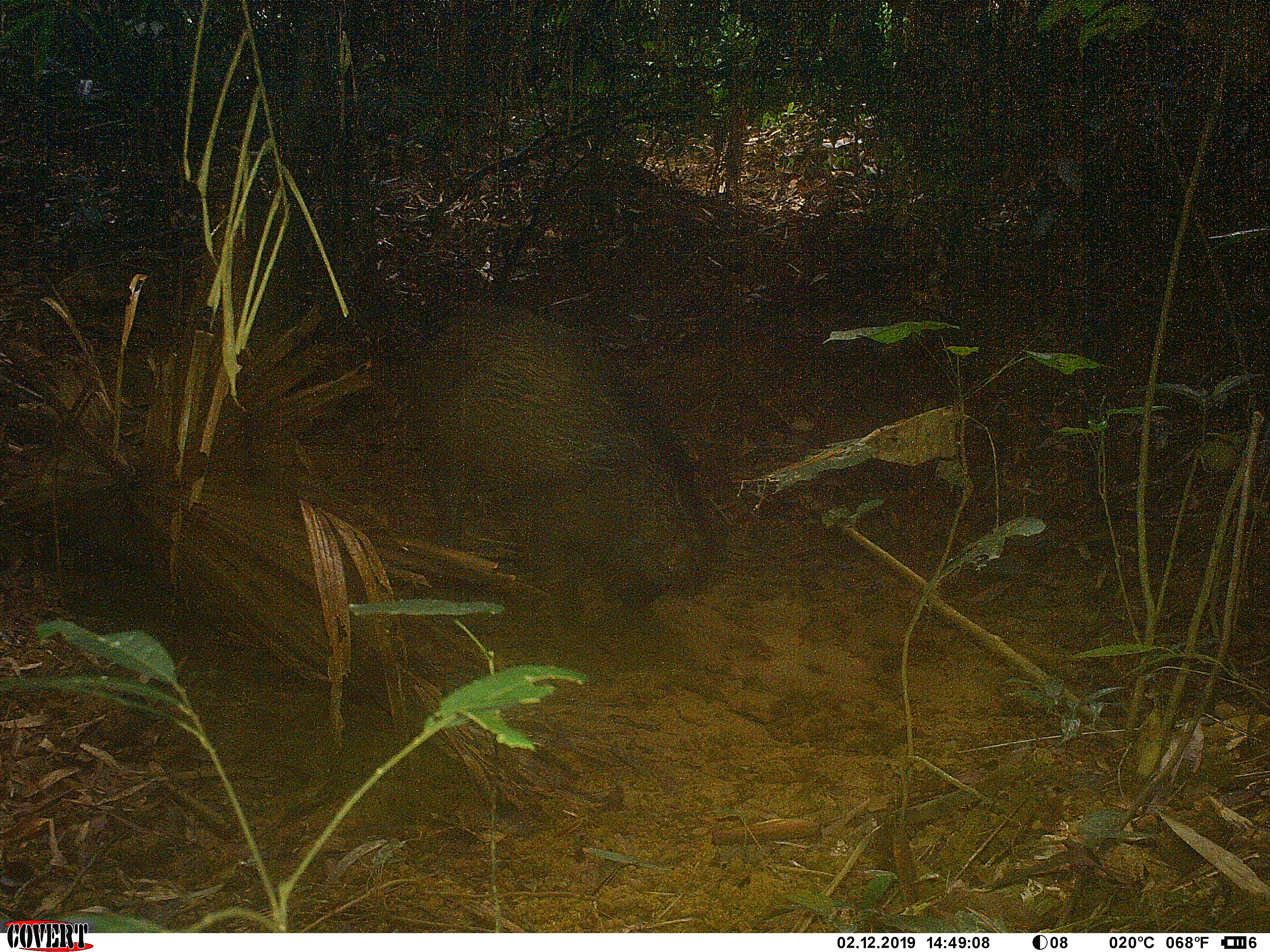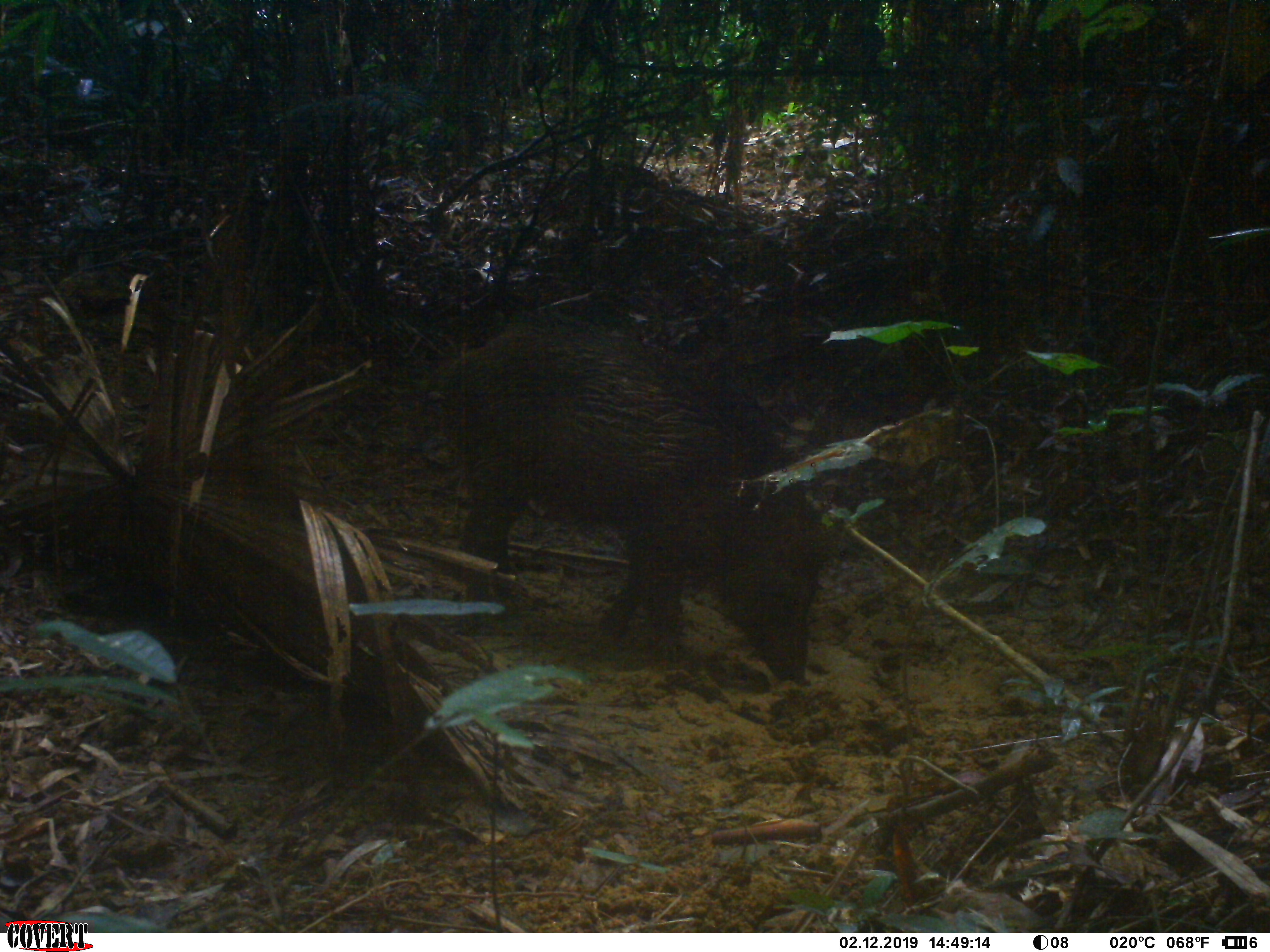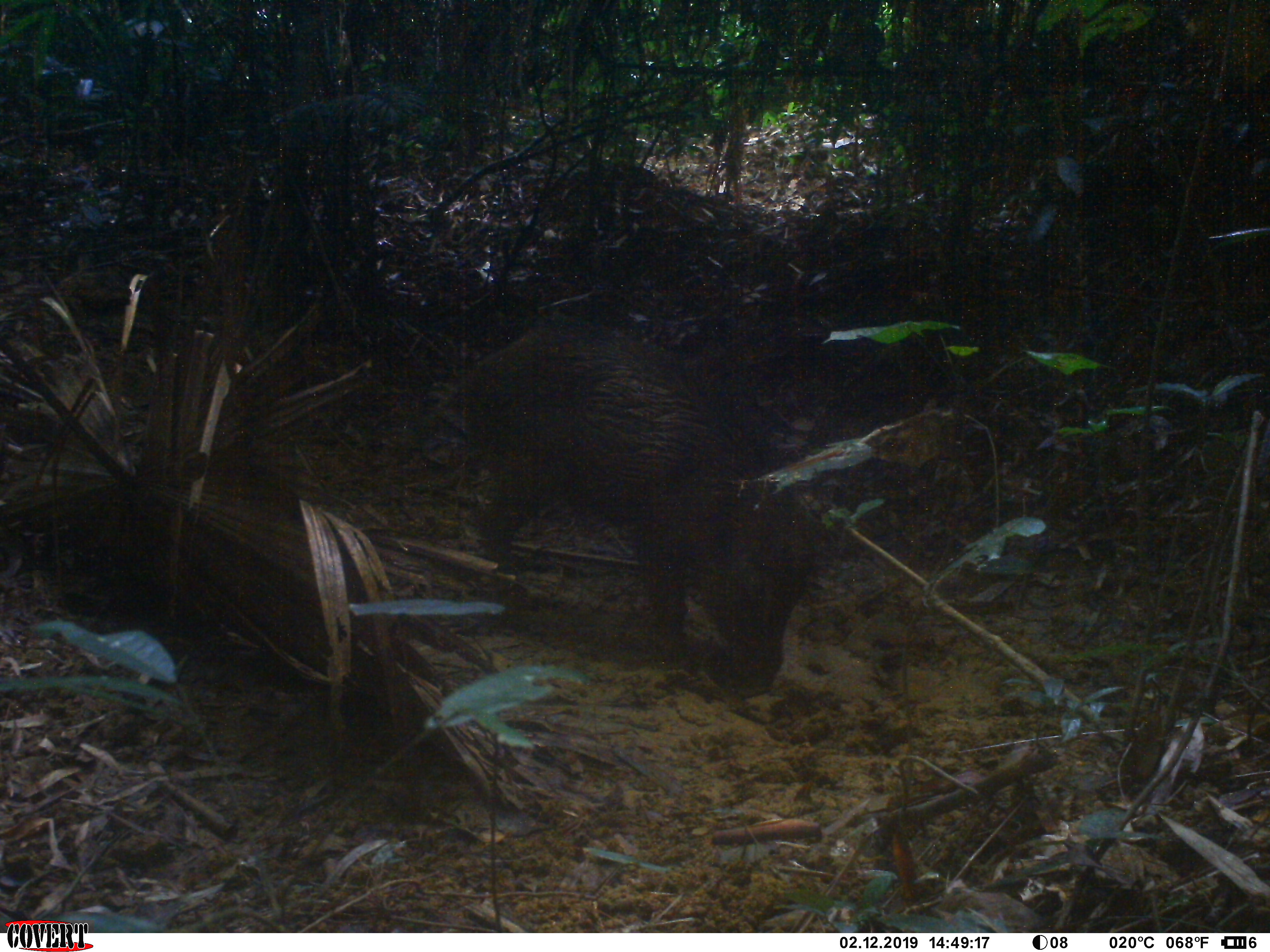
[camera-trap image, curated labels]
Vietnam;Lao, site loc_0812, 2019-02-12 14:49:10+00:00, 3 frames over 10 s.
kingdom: Animalia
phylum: Chordata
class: Mammalia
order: Artiodactyla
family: Suidae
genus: Sus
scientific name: Sus scrofa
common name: eurasian wild pig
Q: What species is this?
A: Eurasian wild pig (Sus scrofa).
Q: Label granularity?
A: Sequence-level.